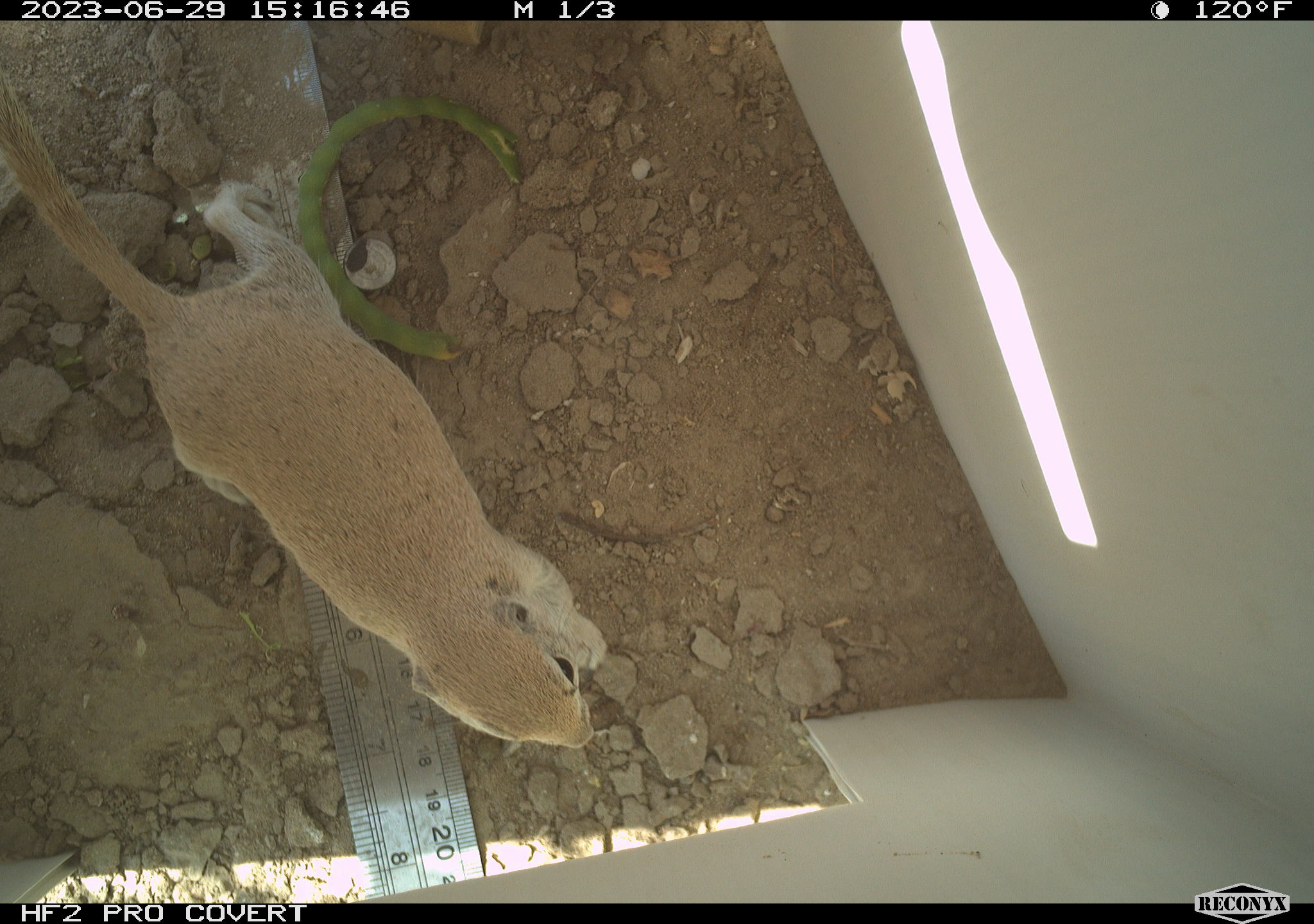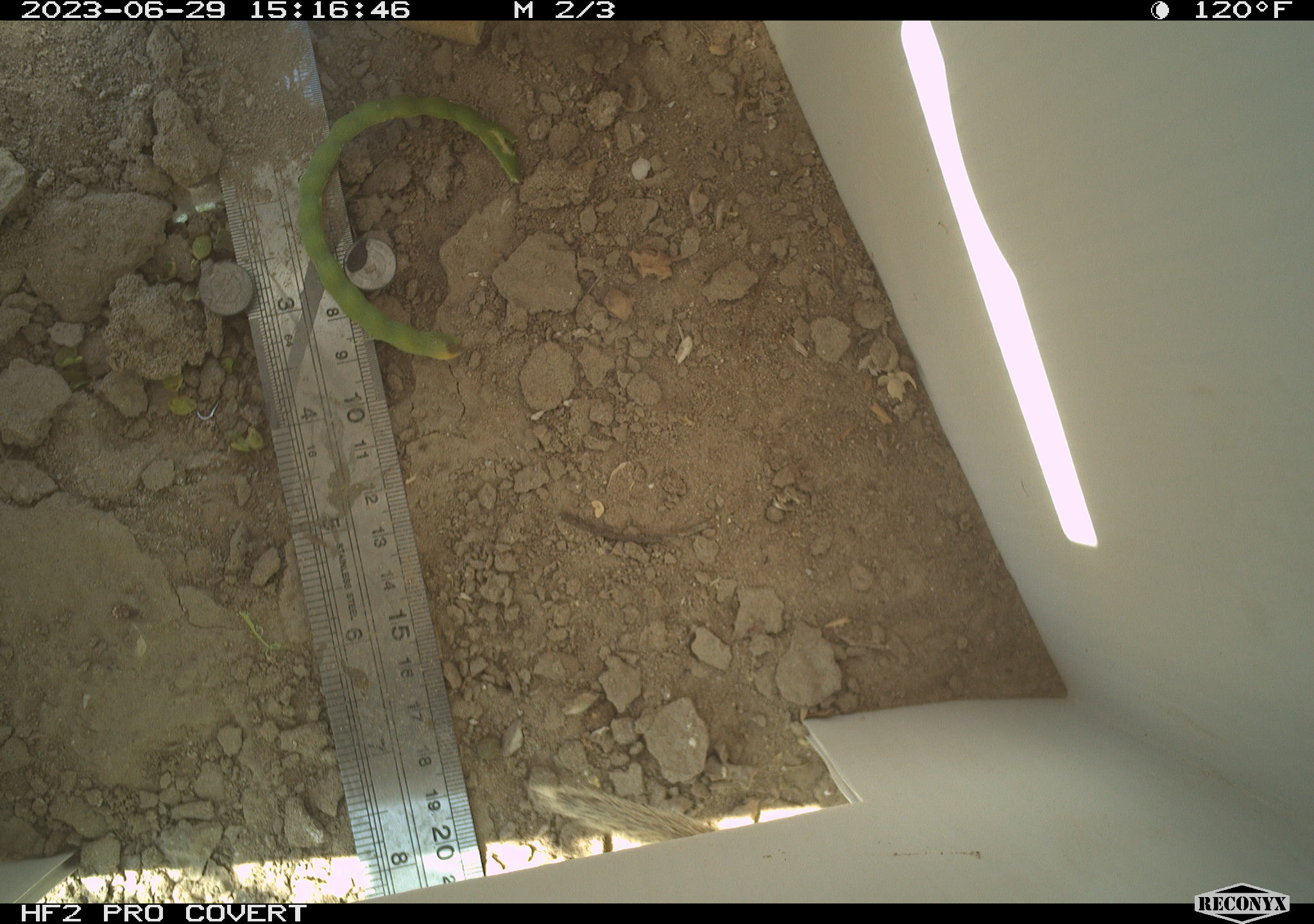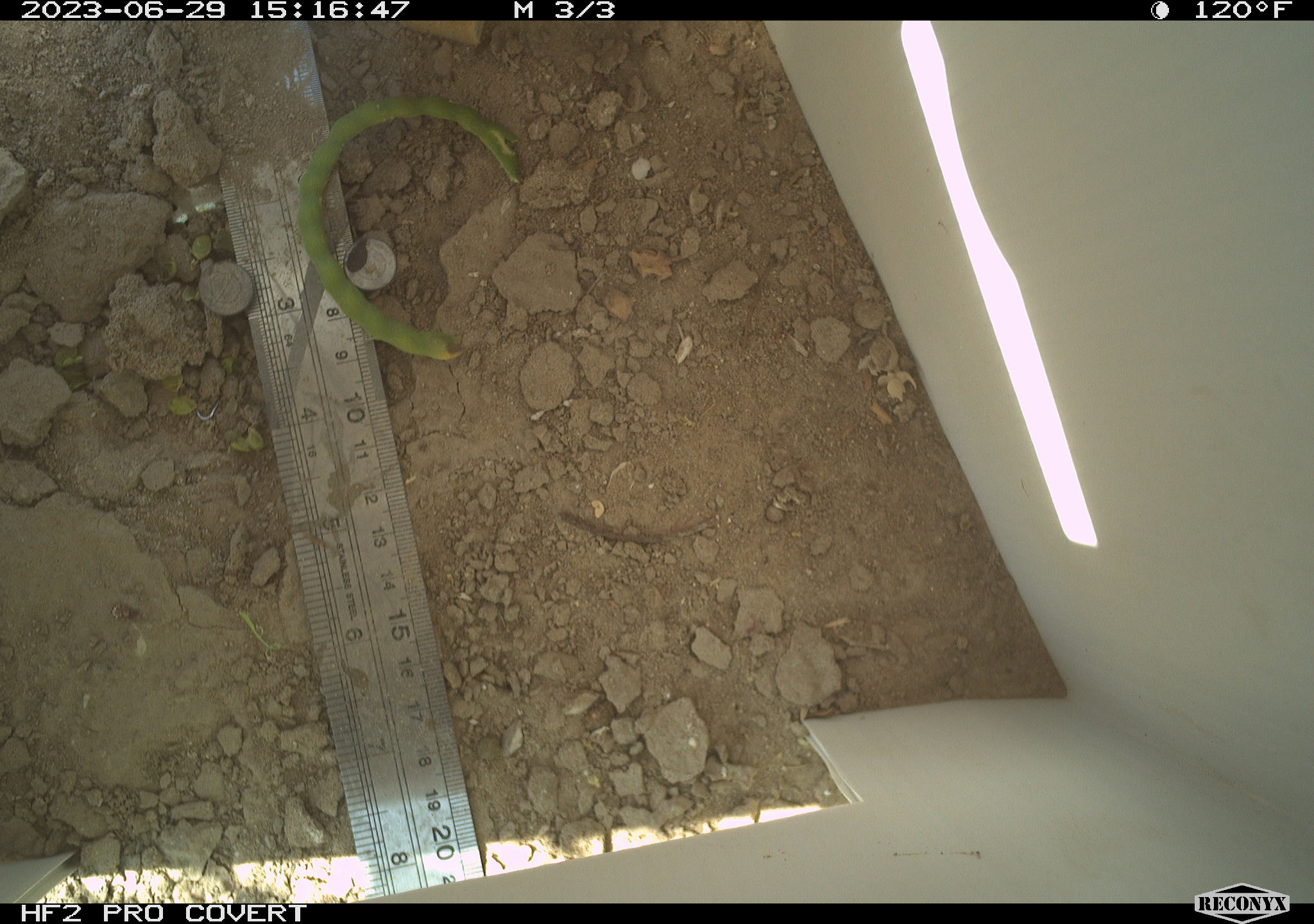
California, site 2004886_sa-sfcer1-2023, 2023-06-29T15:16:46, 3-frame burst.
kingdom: Animalia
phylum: Chordata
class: Mammalia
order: Rodentia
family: Sciuridae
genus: Xerospermophilus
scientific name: Xerospermophilus tereticaudus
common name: round-tailed ground squirrel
Round-tailed ground squirrel (Xerospermophilus tereticaudus).